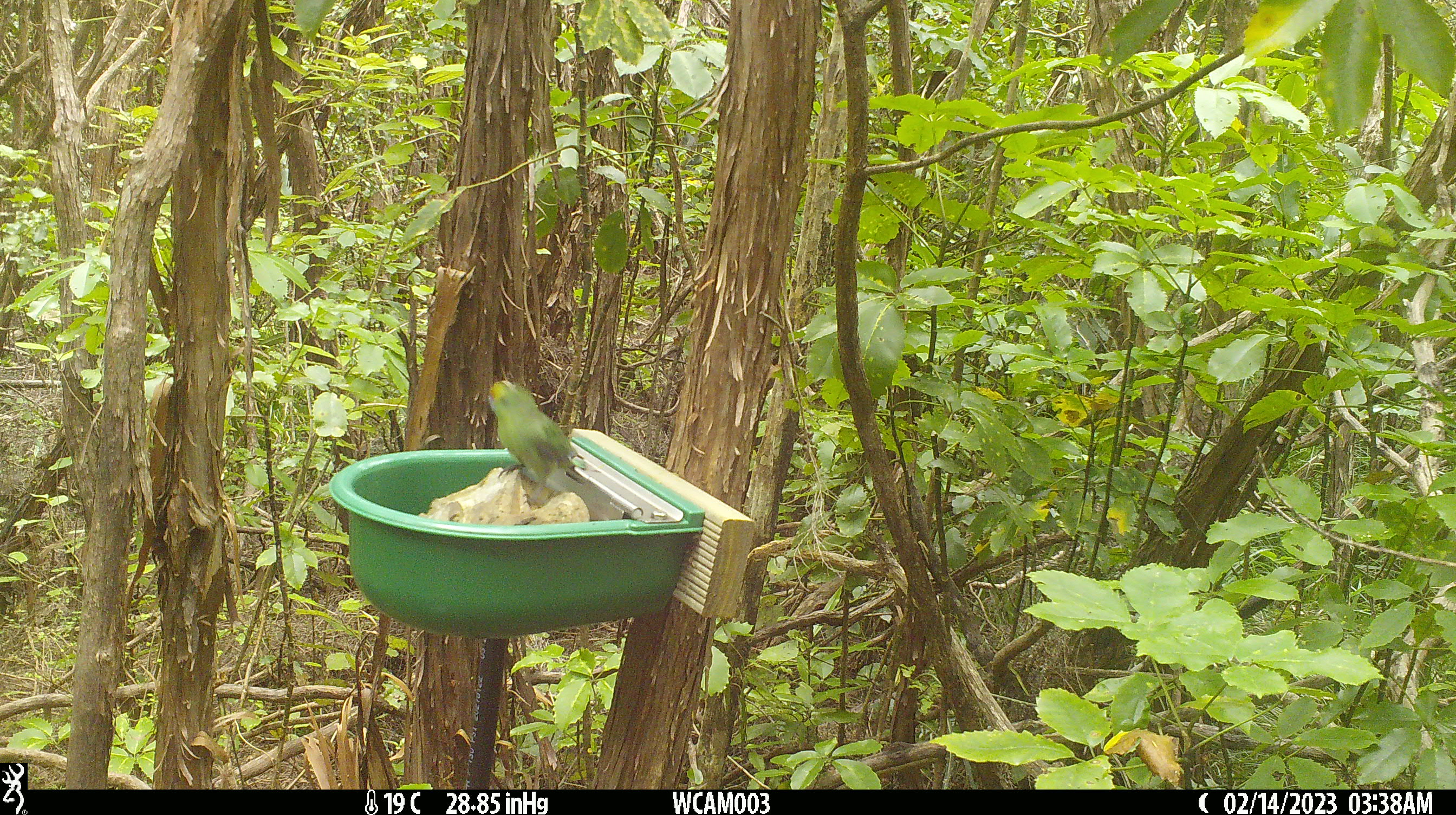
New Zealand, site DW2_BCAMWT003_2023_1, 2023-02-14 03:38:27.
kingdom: Animalia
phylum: Chordata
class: Aves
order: Psittaciformes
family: Psittaculidae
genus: Cyanoramphus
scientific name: Cyanoramphus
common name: parakeet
Parakeet (Cyanoramphus).